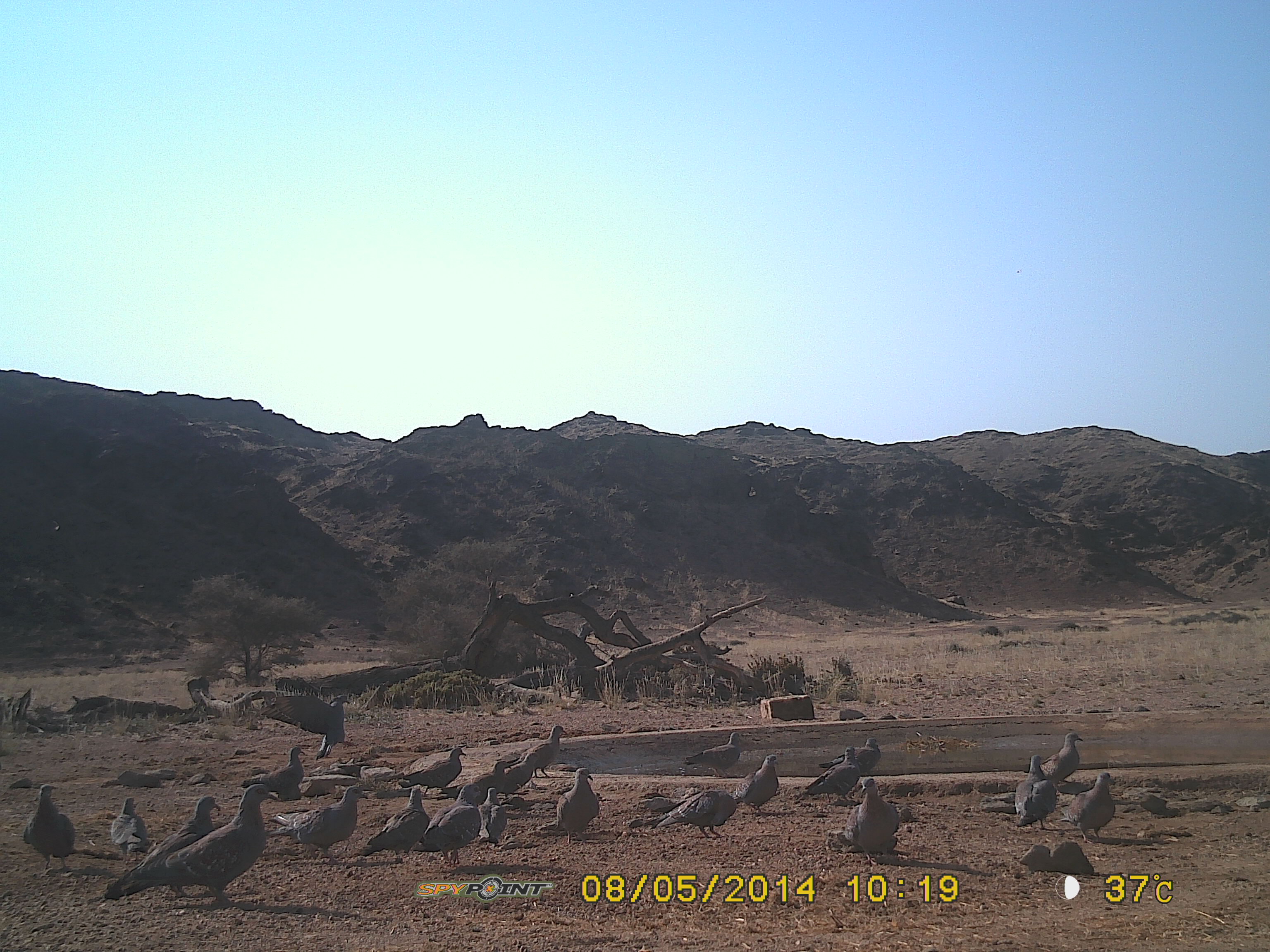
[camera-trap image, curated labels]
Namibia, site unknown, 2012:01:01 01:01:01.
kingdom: Animalia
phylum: Chordata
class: Aves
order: Columbiformes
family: Columbidae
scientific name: Columbidae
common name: pigeons and doves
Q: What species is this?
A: Columbidae (pigeons and doves).